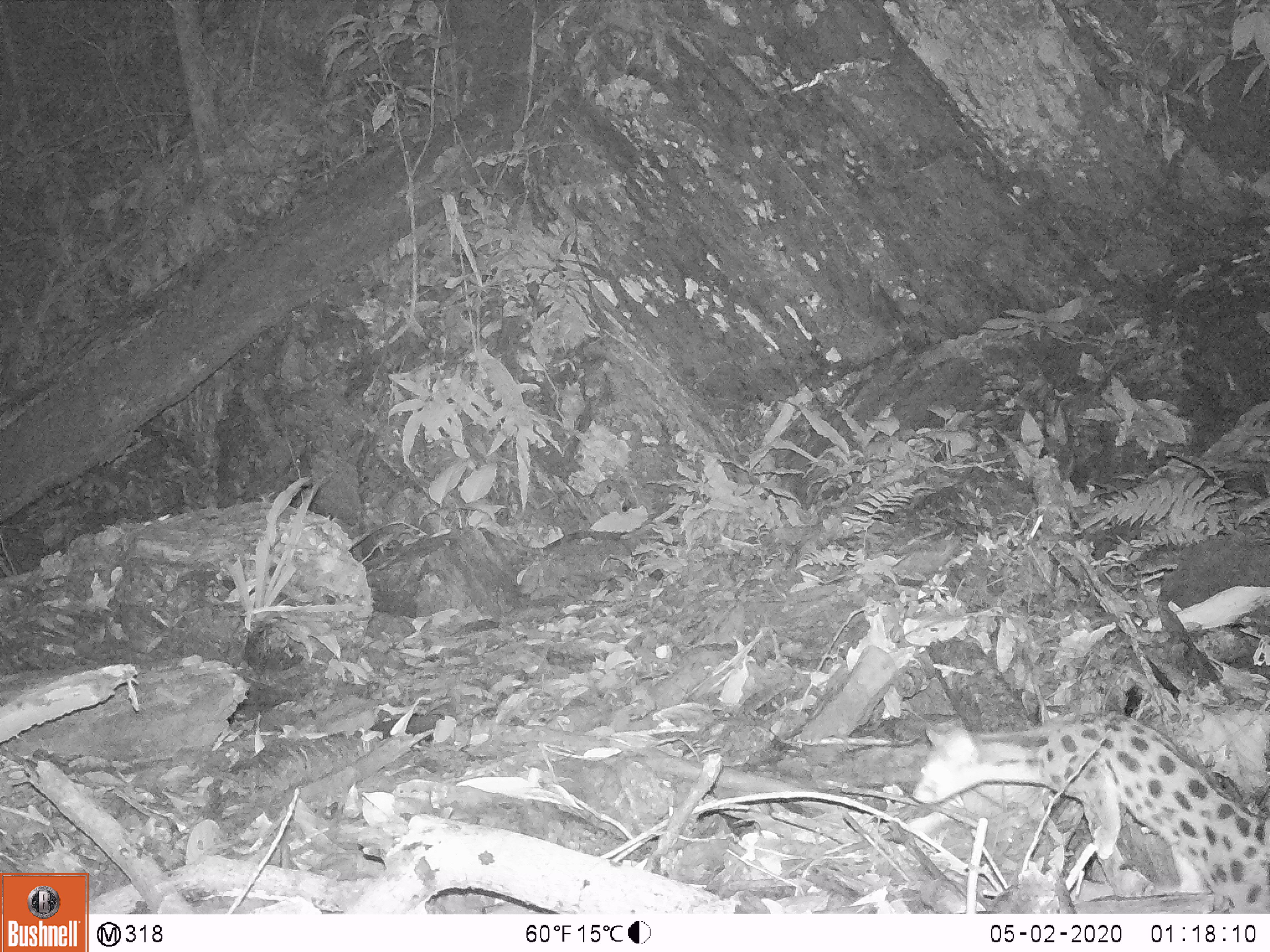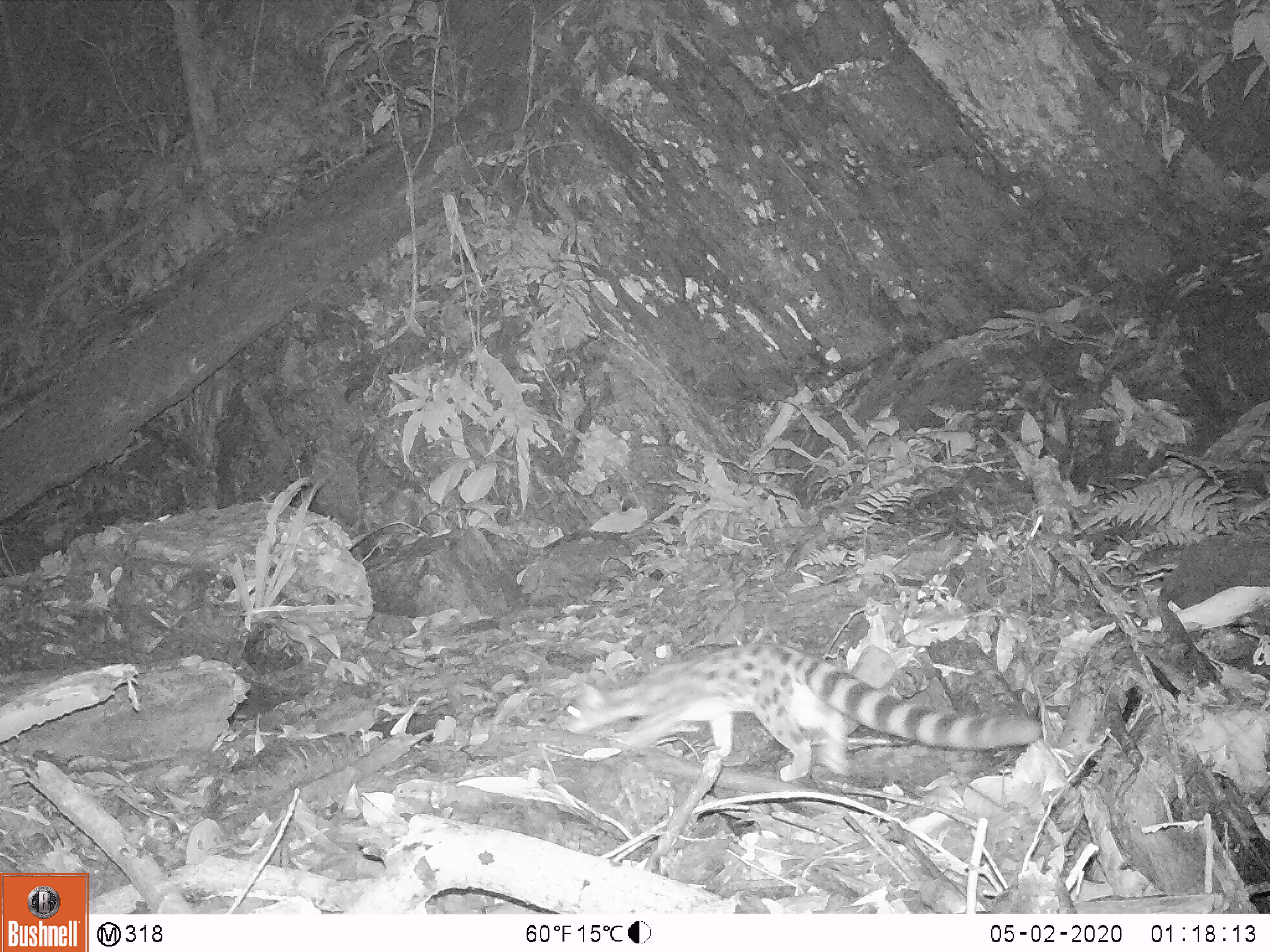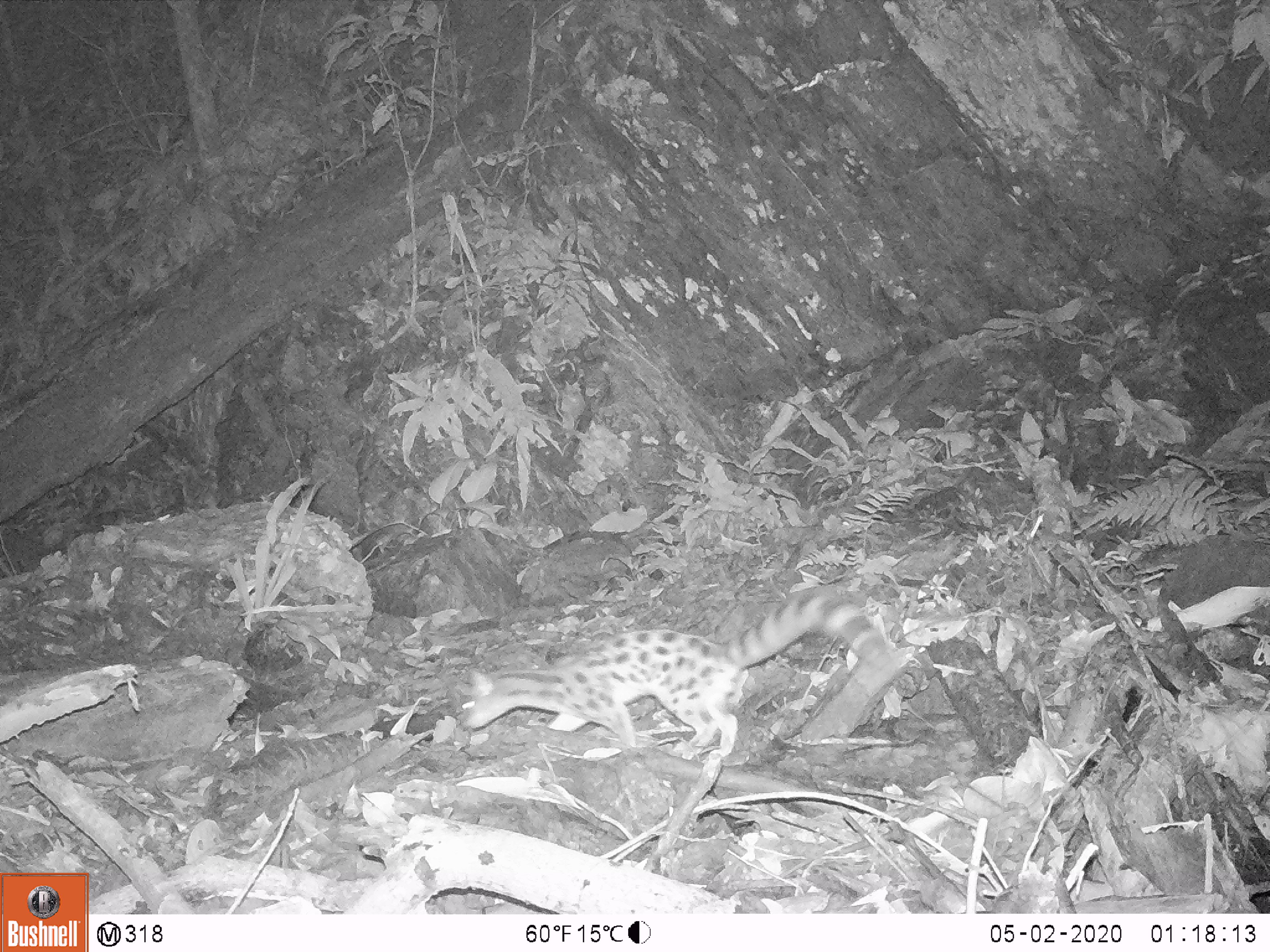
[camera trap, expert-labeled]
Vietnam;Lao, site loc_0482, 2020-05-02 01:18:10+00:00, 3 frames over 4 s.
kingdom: Animalia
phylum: Chordata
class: Mammalia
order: Carnivora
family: Prionodontidae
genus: Prionodon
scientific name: Prionodon pardicolor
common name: spotted linsang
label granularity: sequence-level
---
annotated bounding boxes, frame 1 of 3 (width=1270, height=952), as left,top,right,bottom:
spotted linsang: 912,712,1270,914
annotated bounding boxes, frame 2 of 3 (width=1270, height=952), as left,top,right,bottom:
spotted linsang: 564,641,1043,781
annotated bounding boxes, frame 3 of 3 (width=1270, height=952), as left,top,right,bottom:
spotted linsang: 452,588,895,759